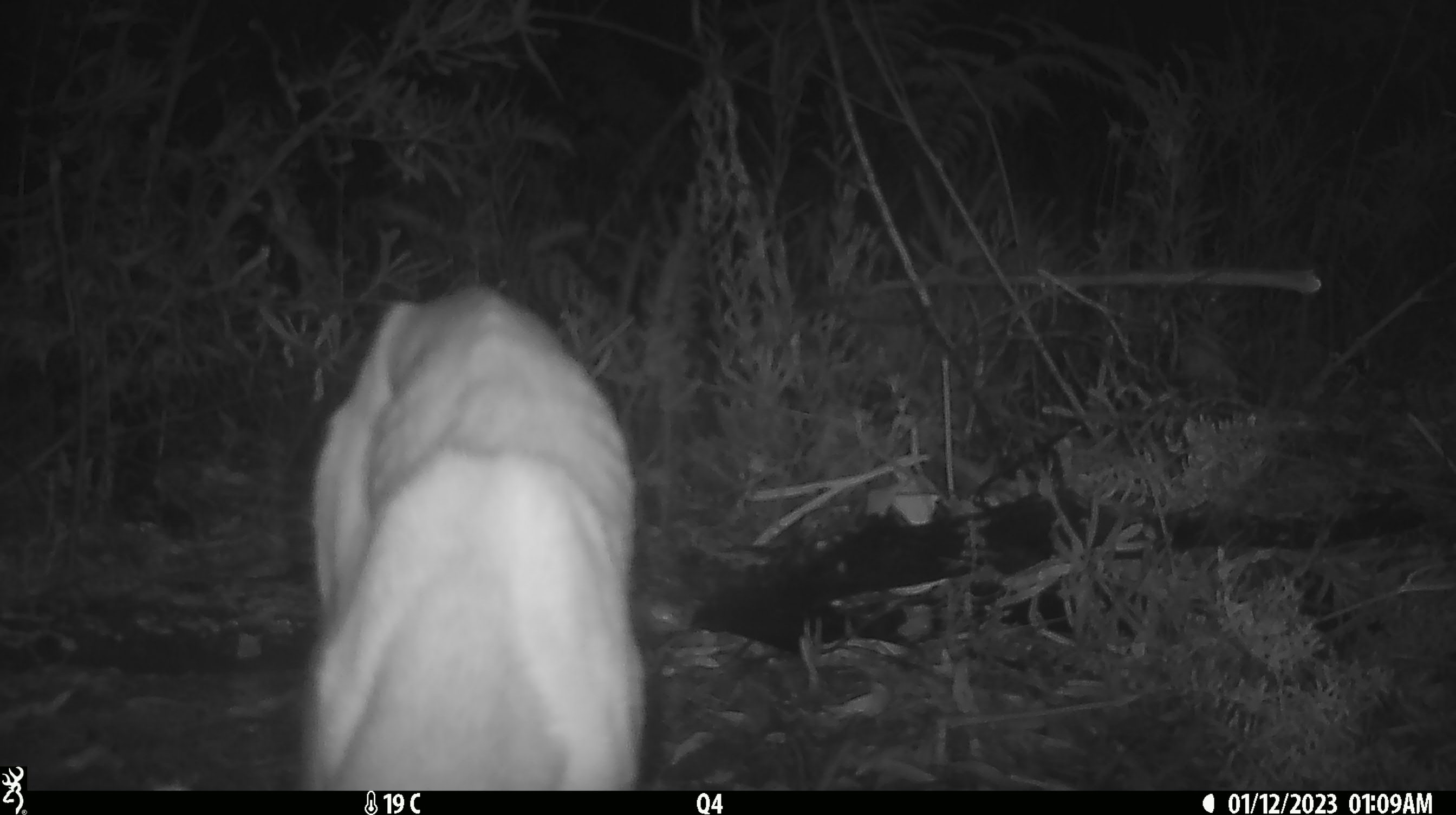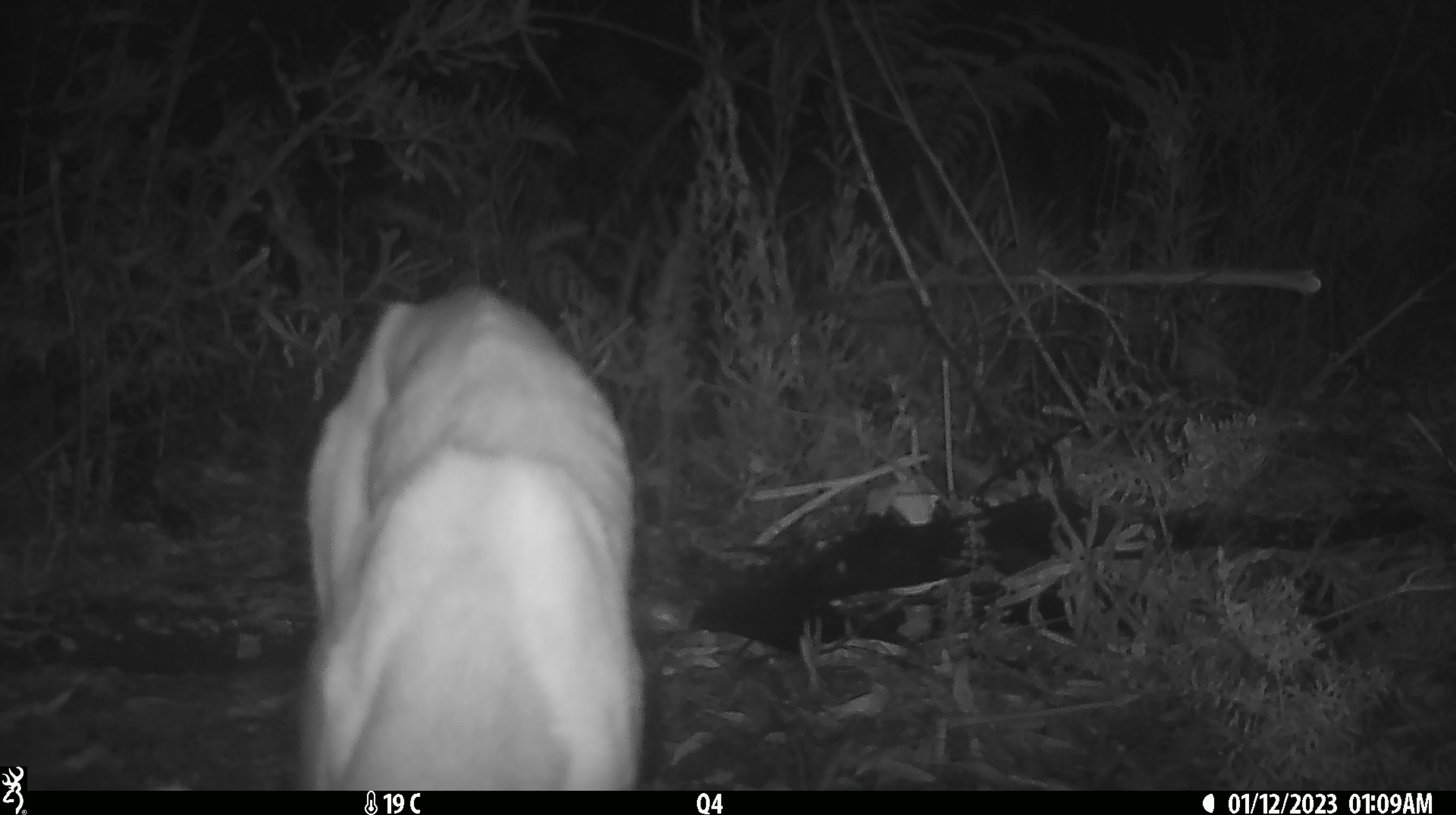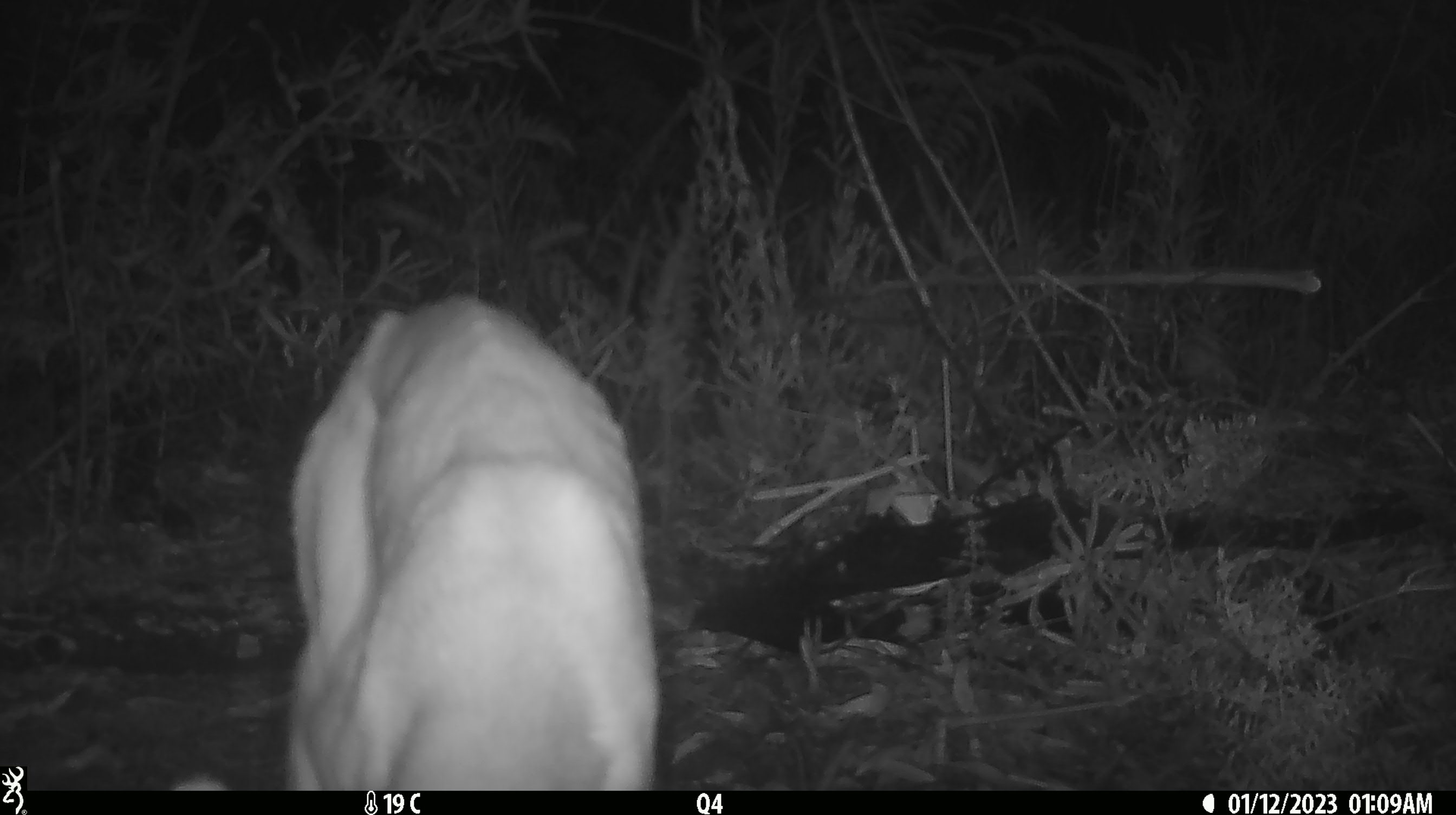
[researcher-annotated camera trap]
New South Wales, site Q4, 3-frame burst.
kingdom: Animalia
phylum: Chordata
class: Mammalia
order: Carnivora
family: Canidae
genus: Canis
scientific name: Canis familiaris dingo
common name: dingo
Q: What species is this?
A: Dingo (Canis familiaris dingo).